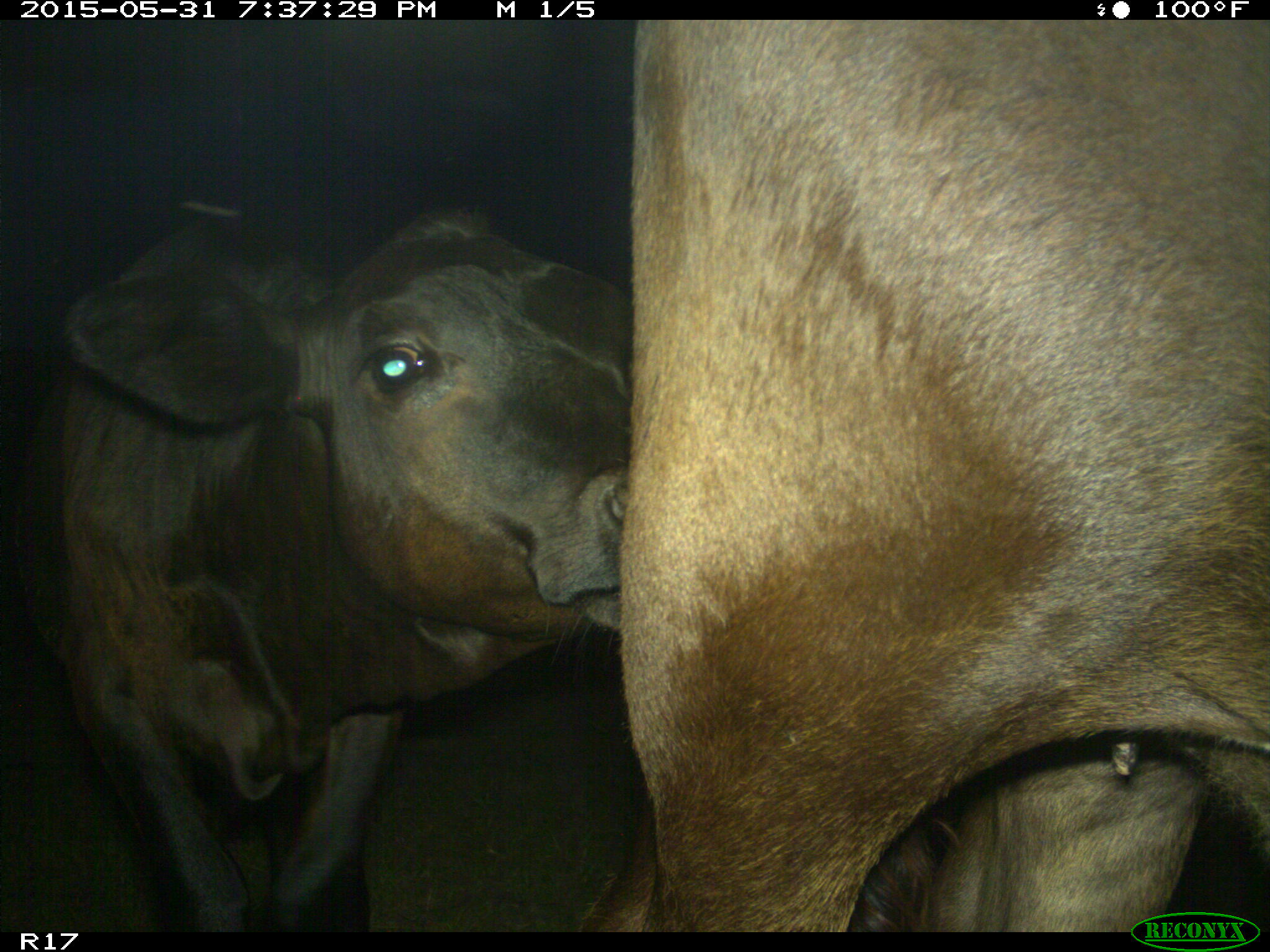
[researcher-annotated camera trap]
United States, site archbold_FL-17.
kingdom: Animalia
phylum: Chordata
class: Mammalia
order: Artiodactyla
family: Bovidae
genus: Bos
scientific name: Bos taurus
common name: domestic cow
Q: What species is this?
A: Bos taurus (domestic cow).